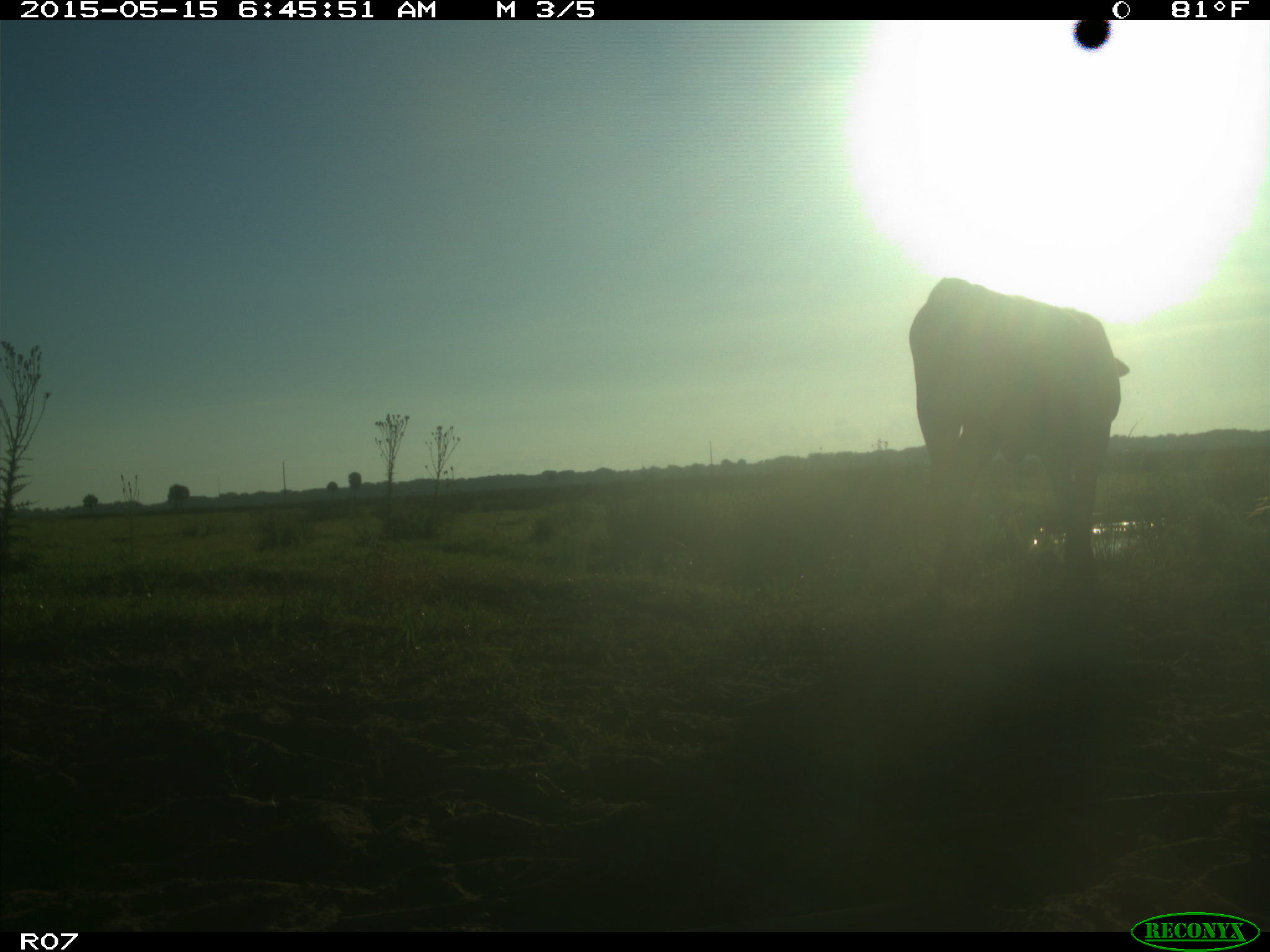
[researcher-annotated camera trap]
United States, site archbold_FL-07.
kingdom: Animalia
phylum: Chordata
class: Mammalia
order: Artiodactyla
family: Bovidae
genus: Bos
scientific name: Bos taurus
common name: domestic cow